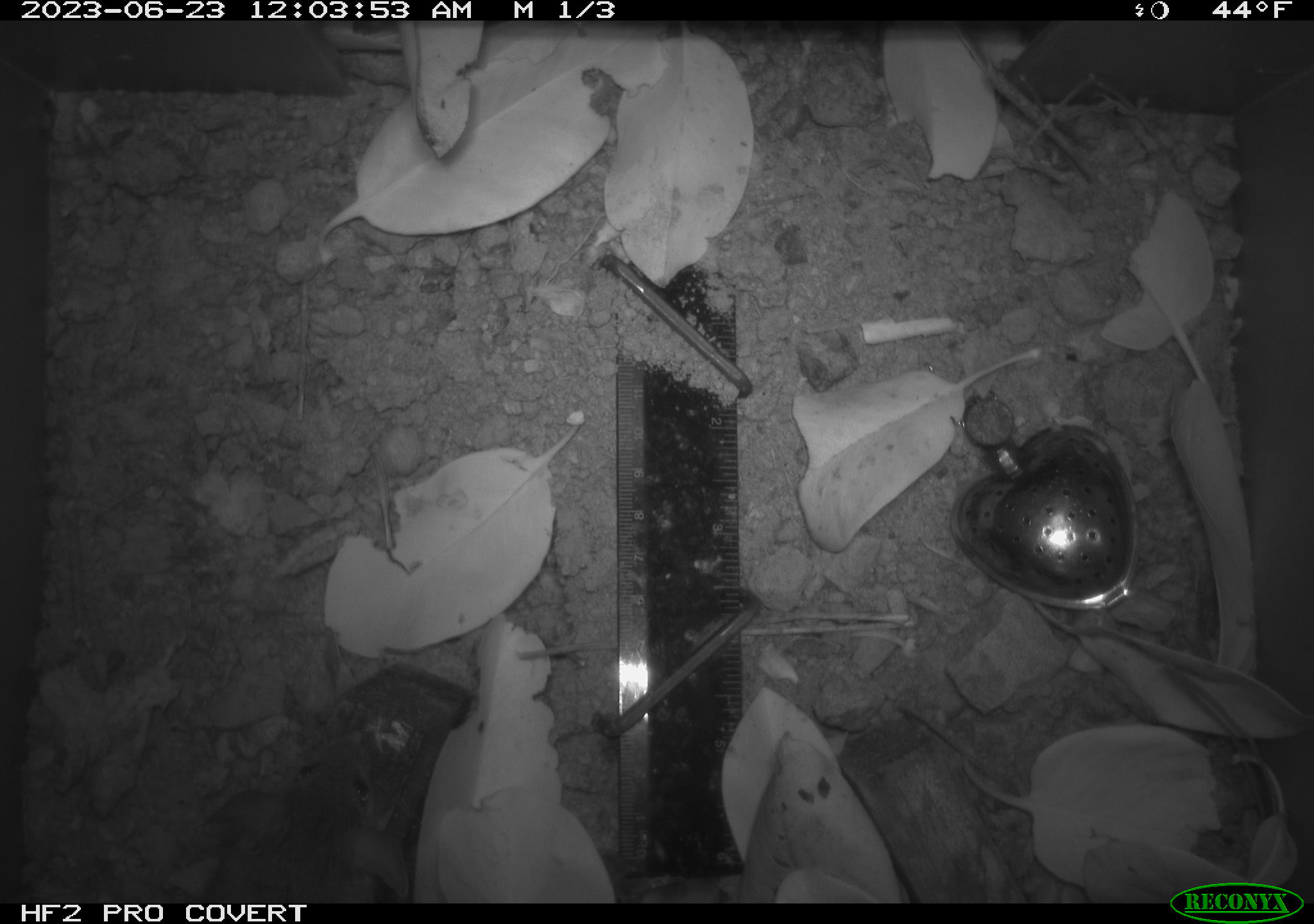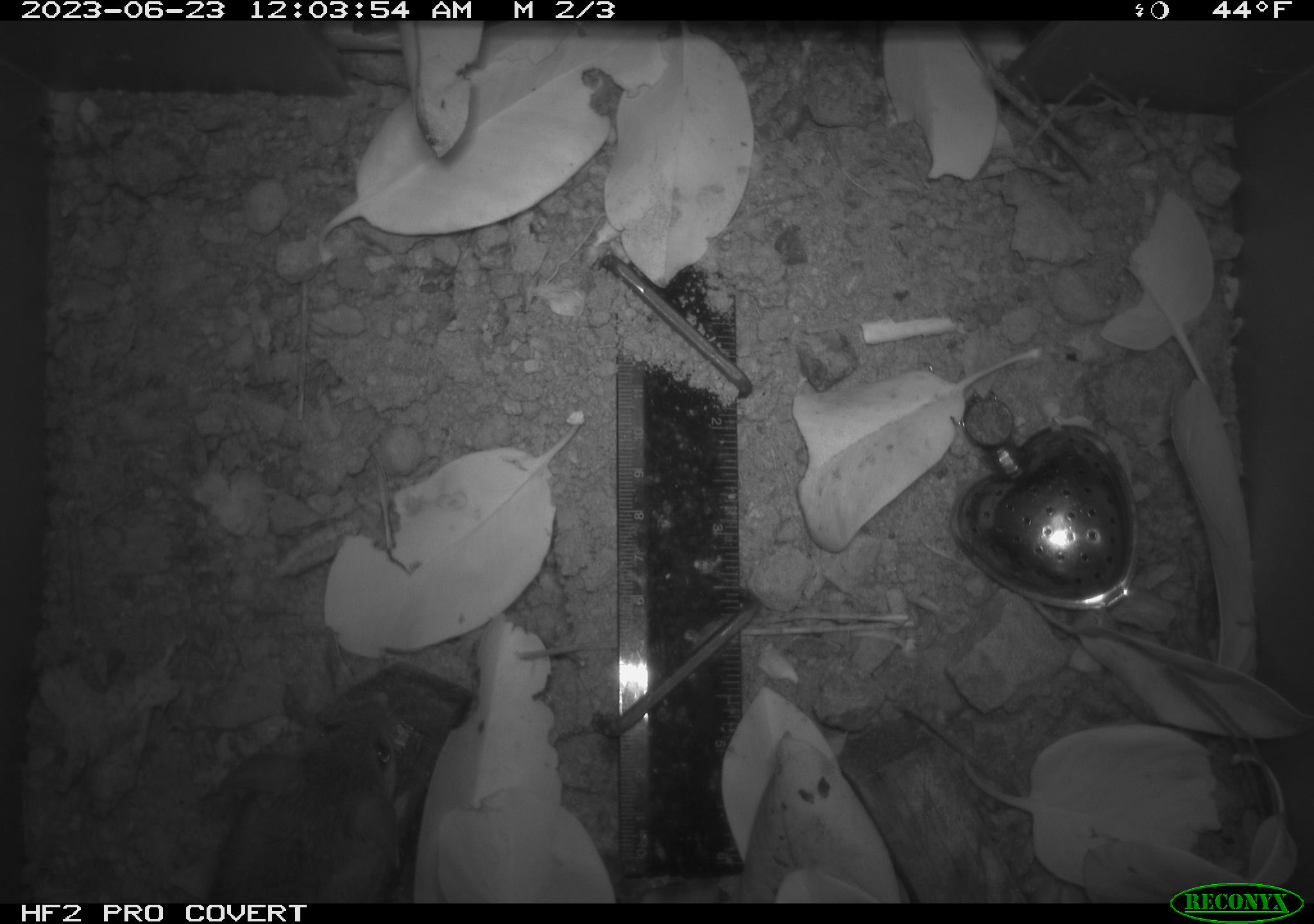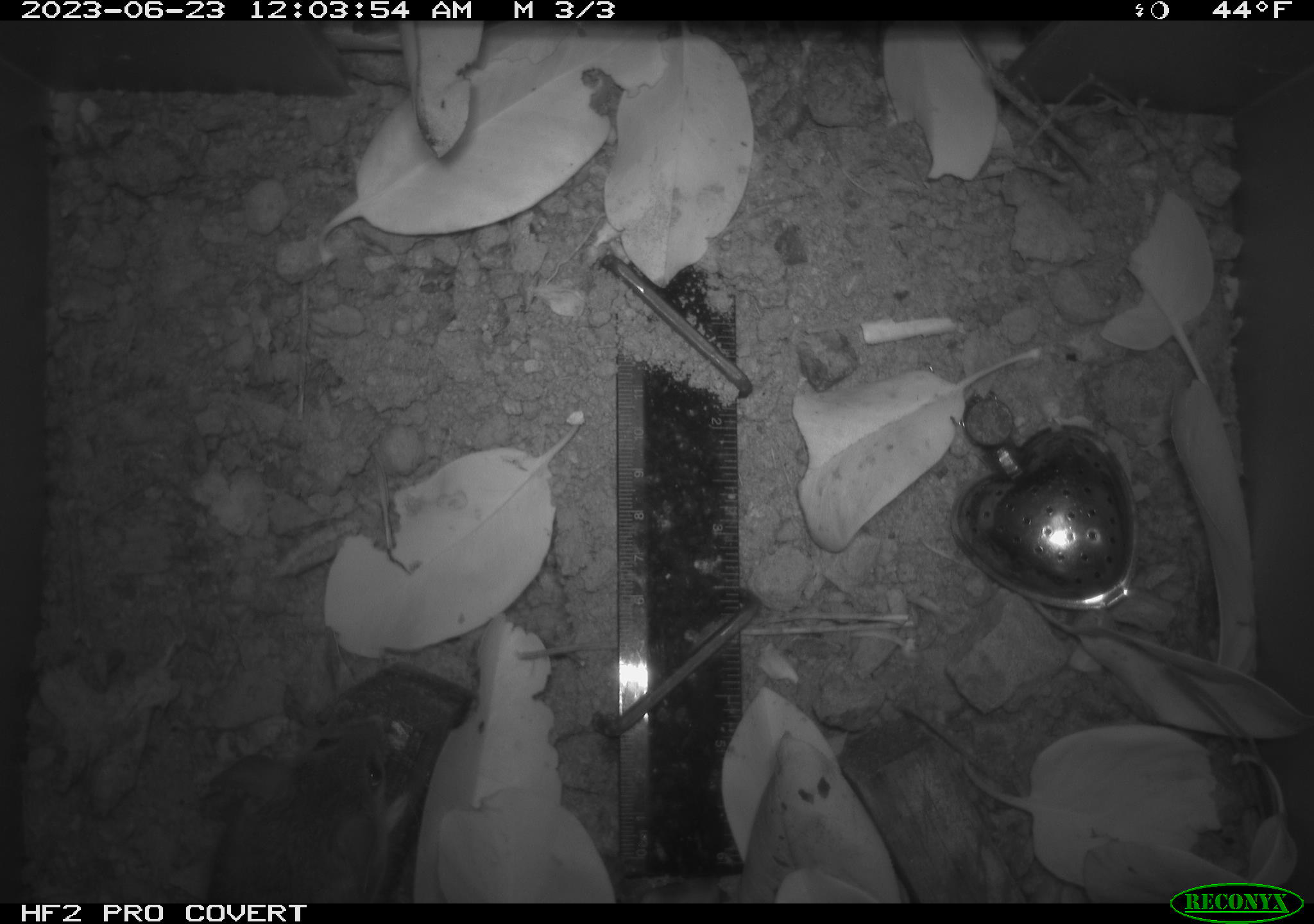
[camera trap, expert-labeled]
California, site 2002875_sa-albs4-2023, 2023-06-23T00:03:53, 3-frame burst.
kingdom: Animalia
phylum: Chordata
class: Mammalia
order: Rodentia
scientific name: Rodentia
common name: mouse species